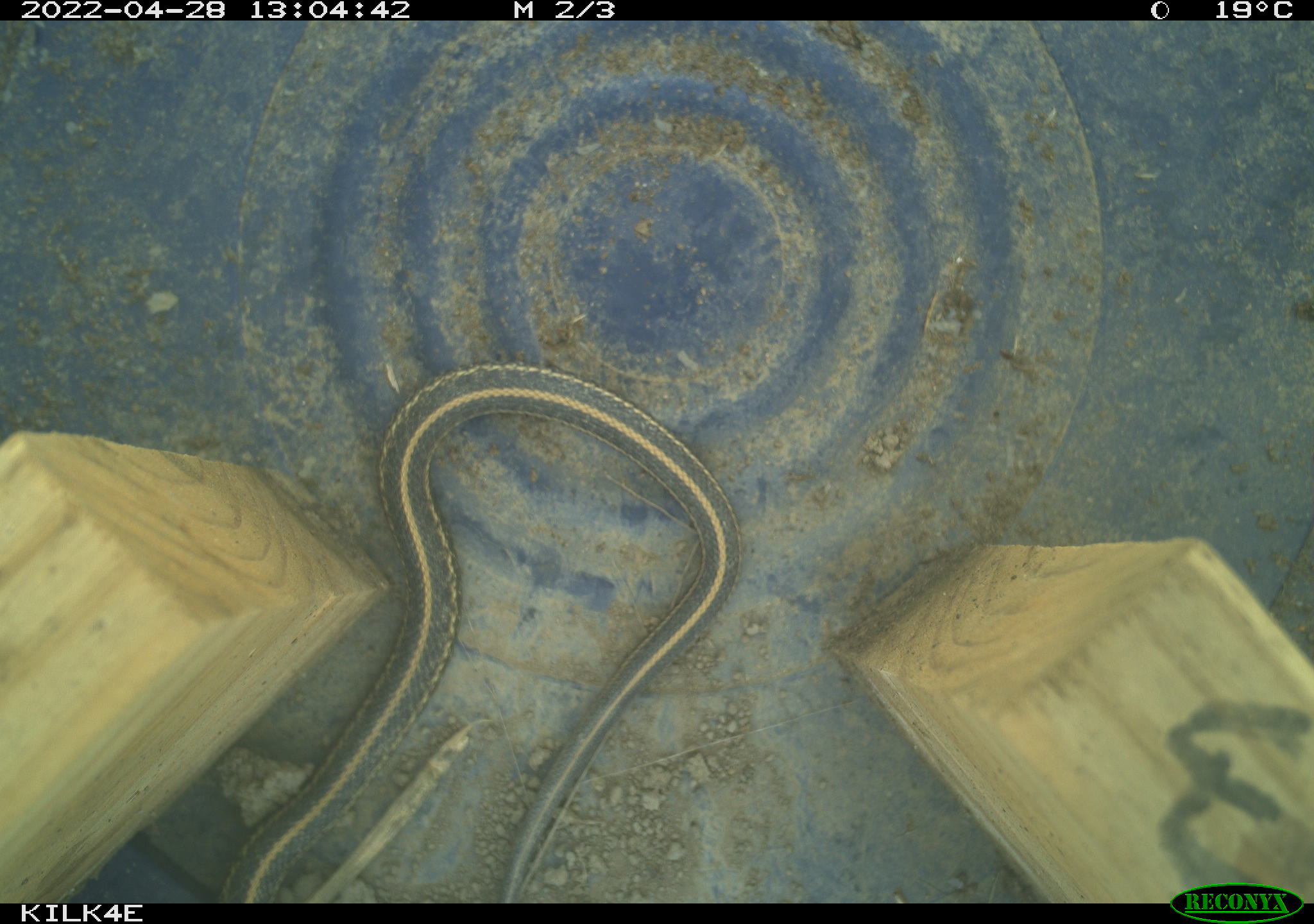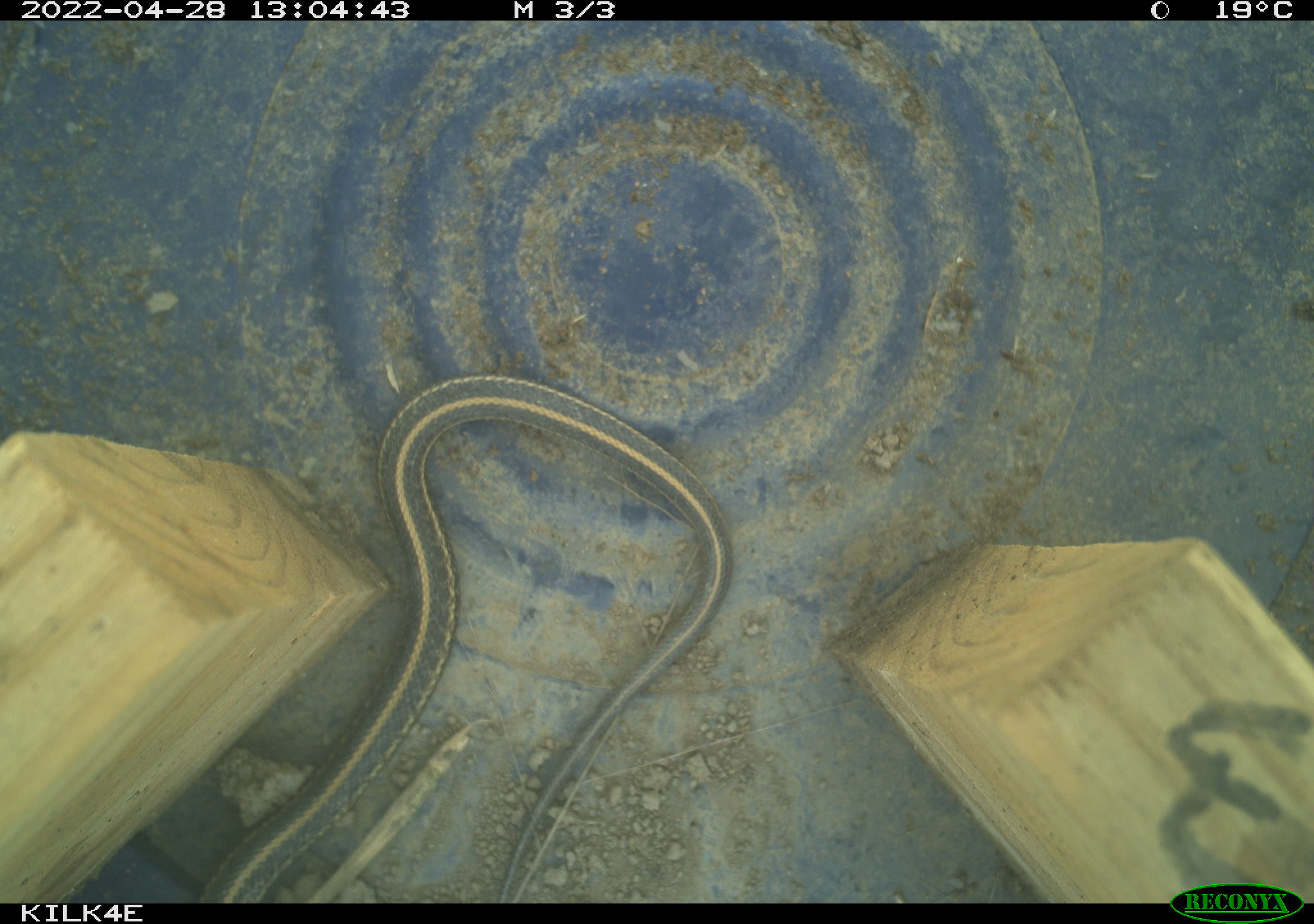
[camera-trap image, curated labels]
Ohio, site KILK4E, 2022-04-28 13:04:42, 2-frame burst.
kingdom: Animalia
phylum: Chordata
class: Reptilia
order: Squamata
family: Colubridae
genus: Thamnophis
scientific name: Thamnophis sirtalis sirtalis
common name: eastern gartersnake